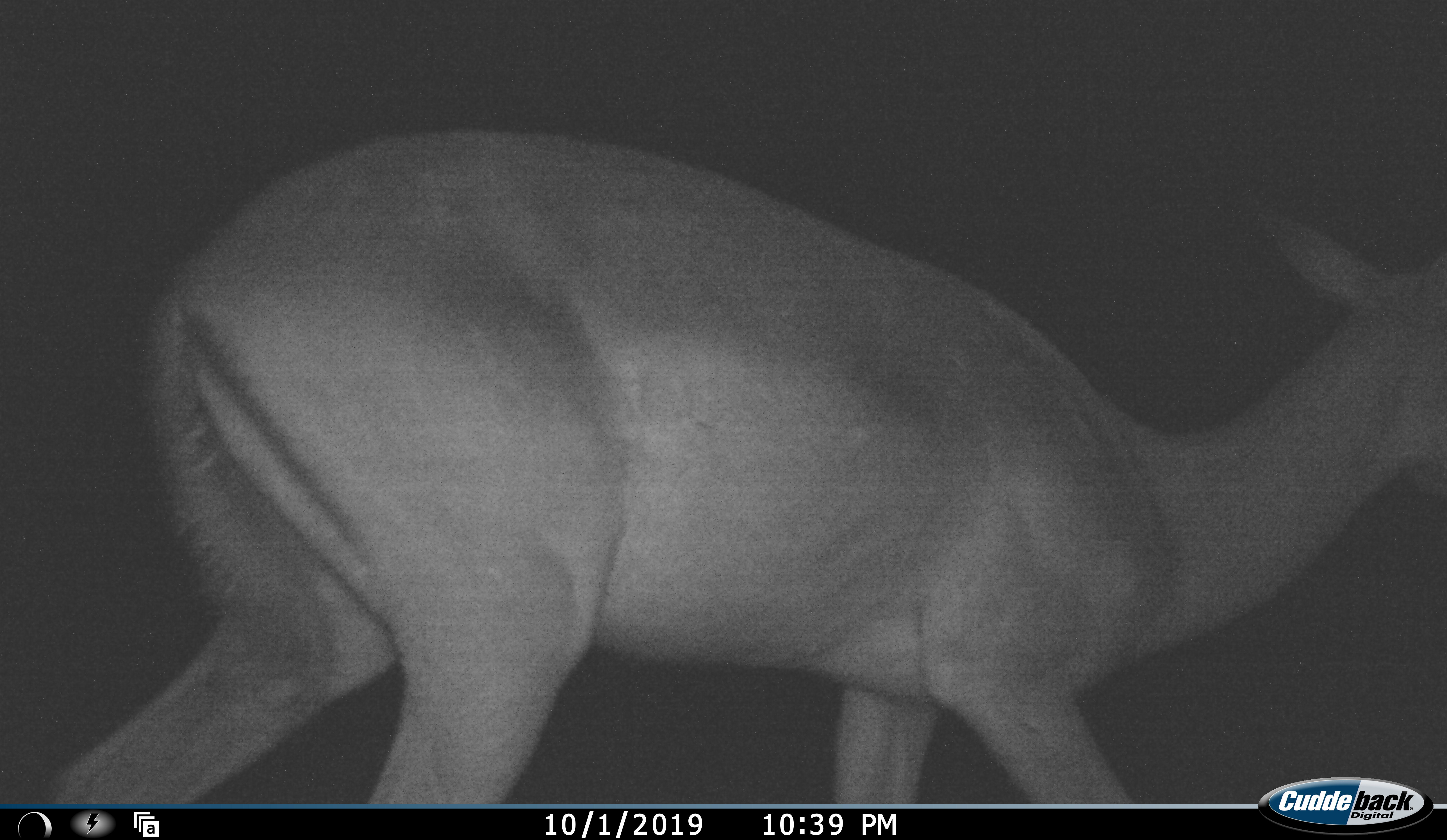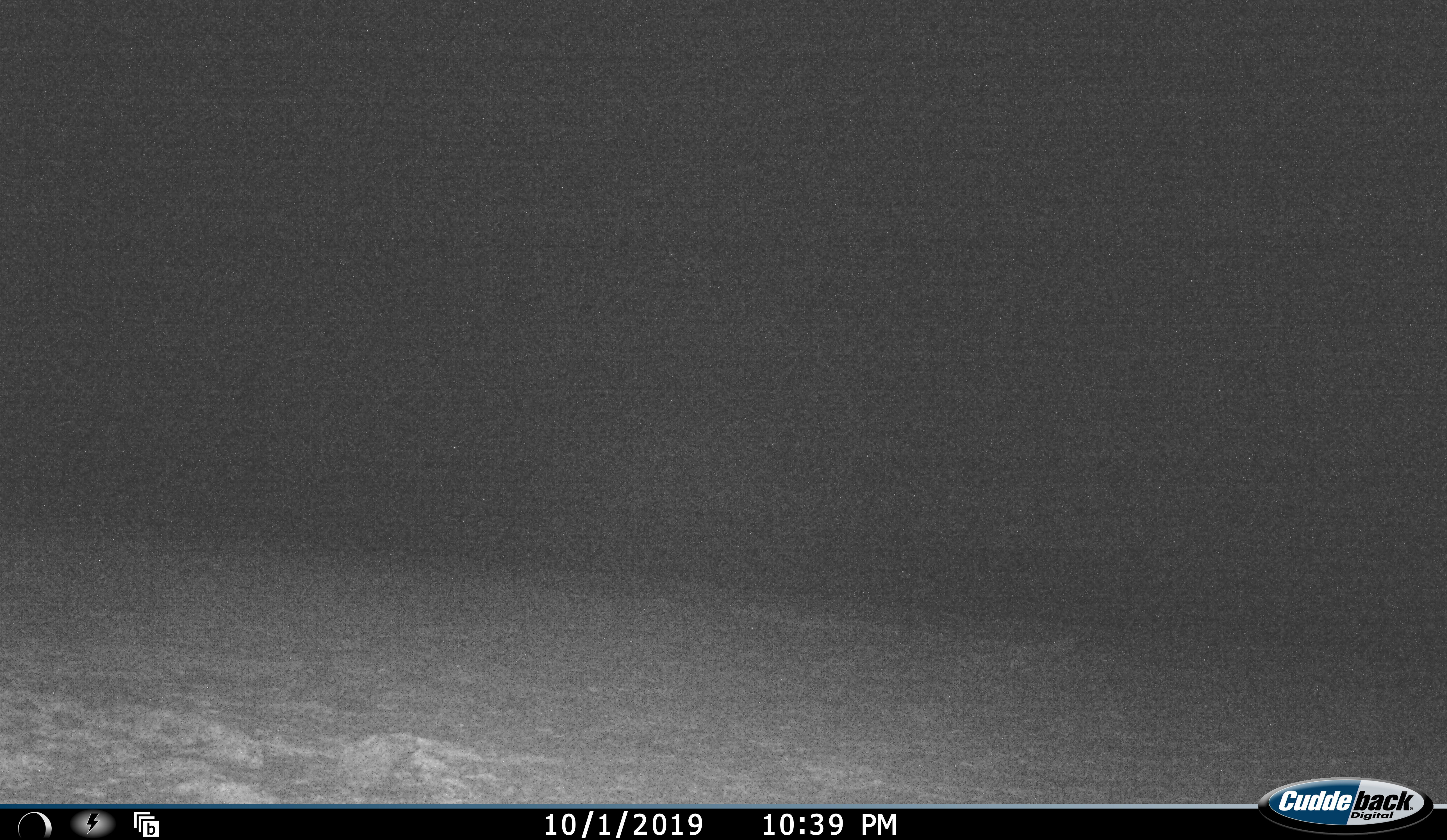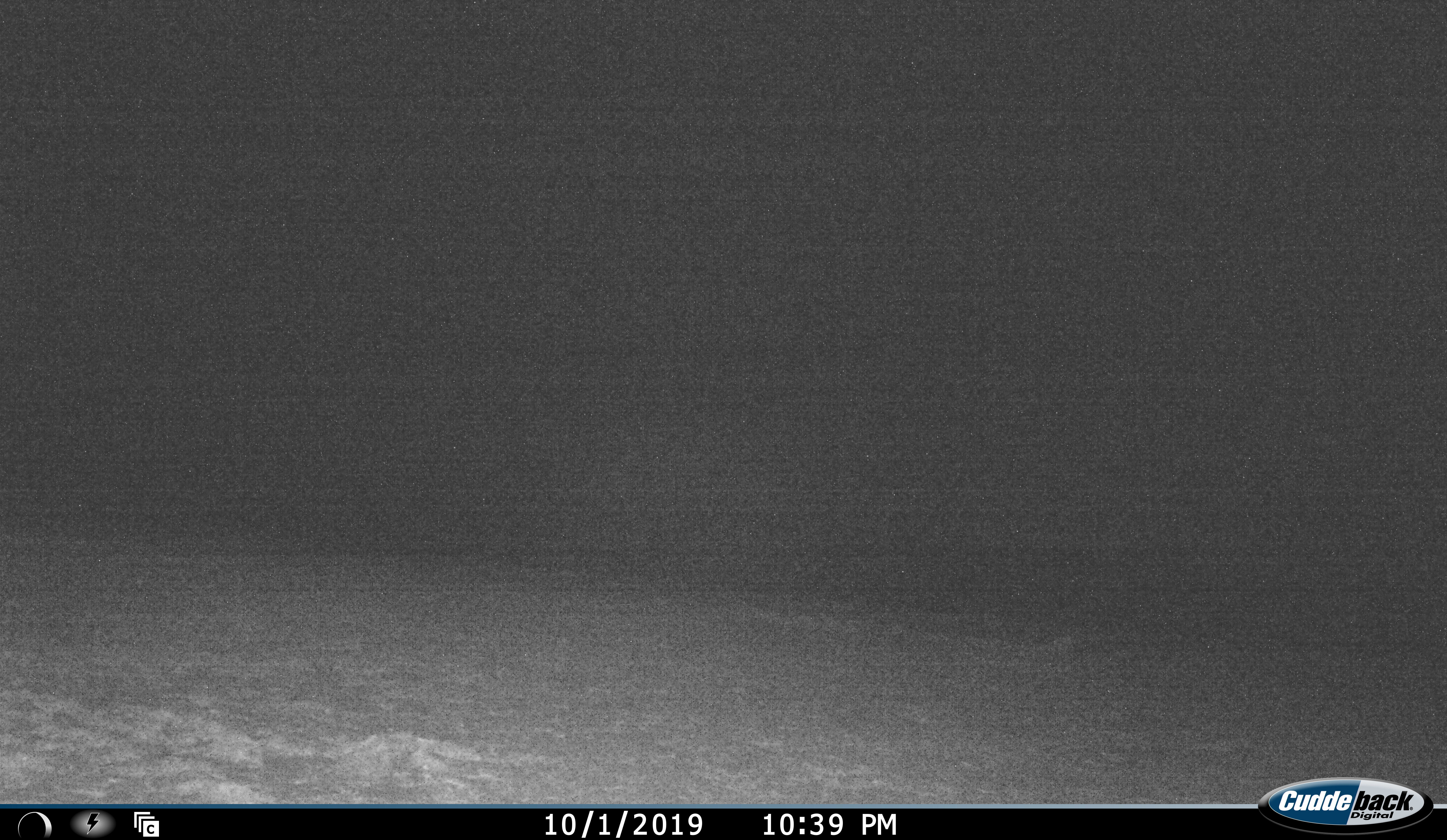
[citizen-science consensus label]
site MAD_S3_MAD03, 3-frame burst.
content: unidentified animal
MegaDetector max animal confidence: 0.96